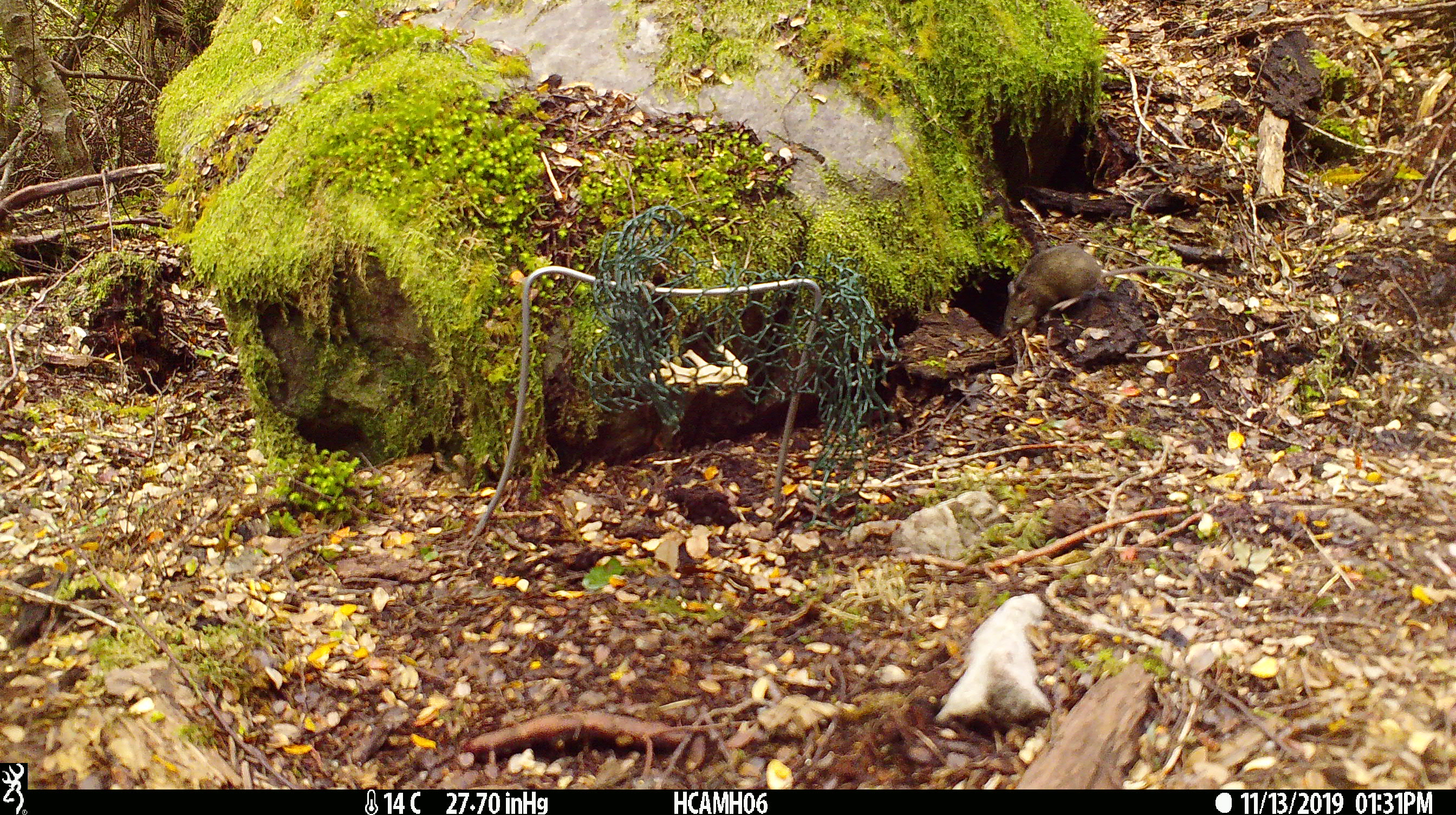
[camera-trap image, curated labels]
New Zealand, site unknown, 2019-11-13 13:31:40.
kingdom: Animalia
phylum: Chordata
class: Mammalia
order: Rodentia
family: Muridae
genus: Mus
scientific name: Mus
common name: mouse